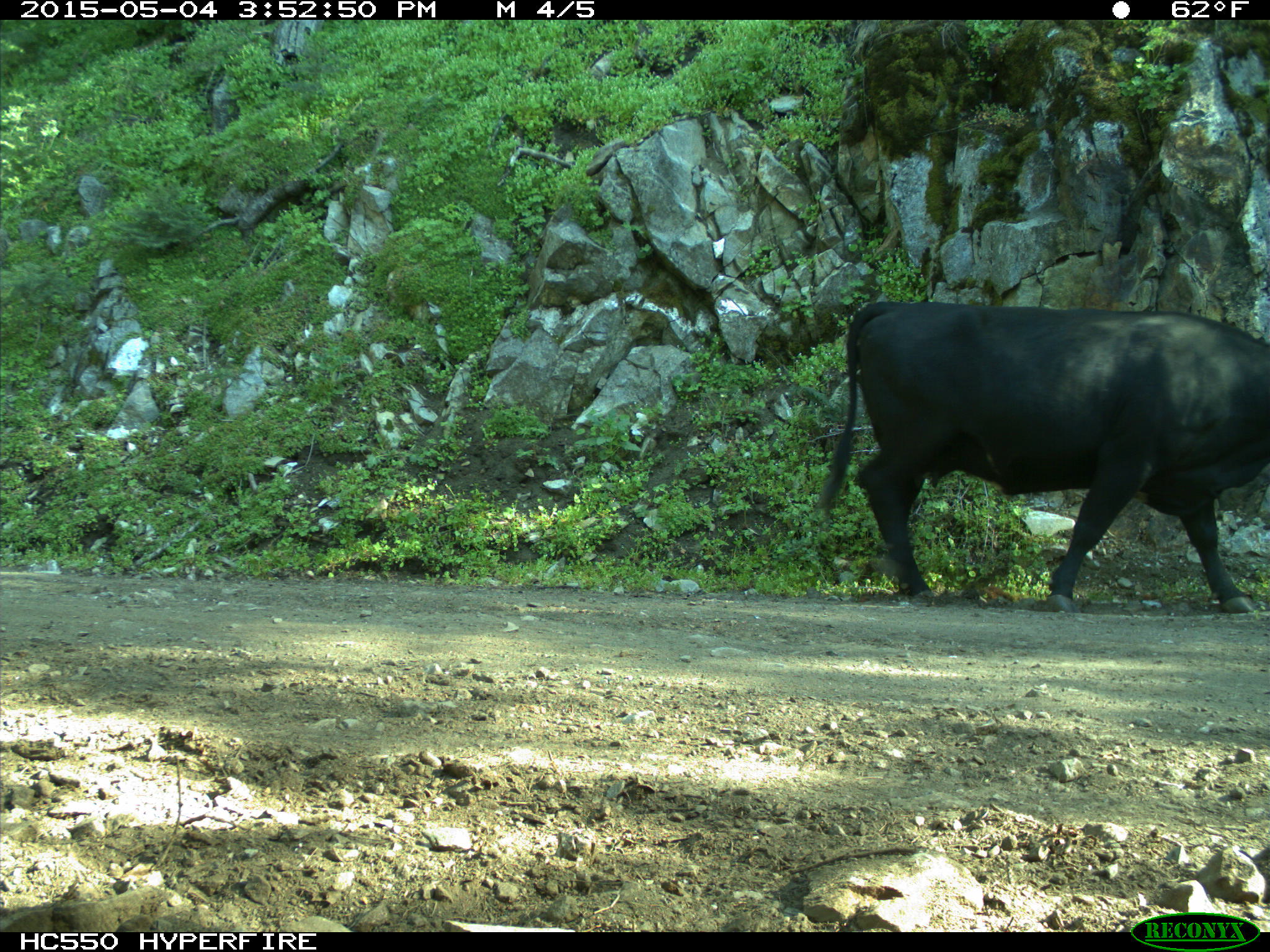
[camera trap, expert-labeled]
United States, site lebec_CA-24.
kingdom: Animalia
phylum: Chordata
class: Mammalia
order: Artiodactyla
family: Bovidae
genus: Bos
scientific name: Bos taurus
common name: domestic cow